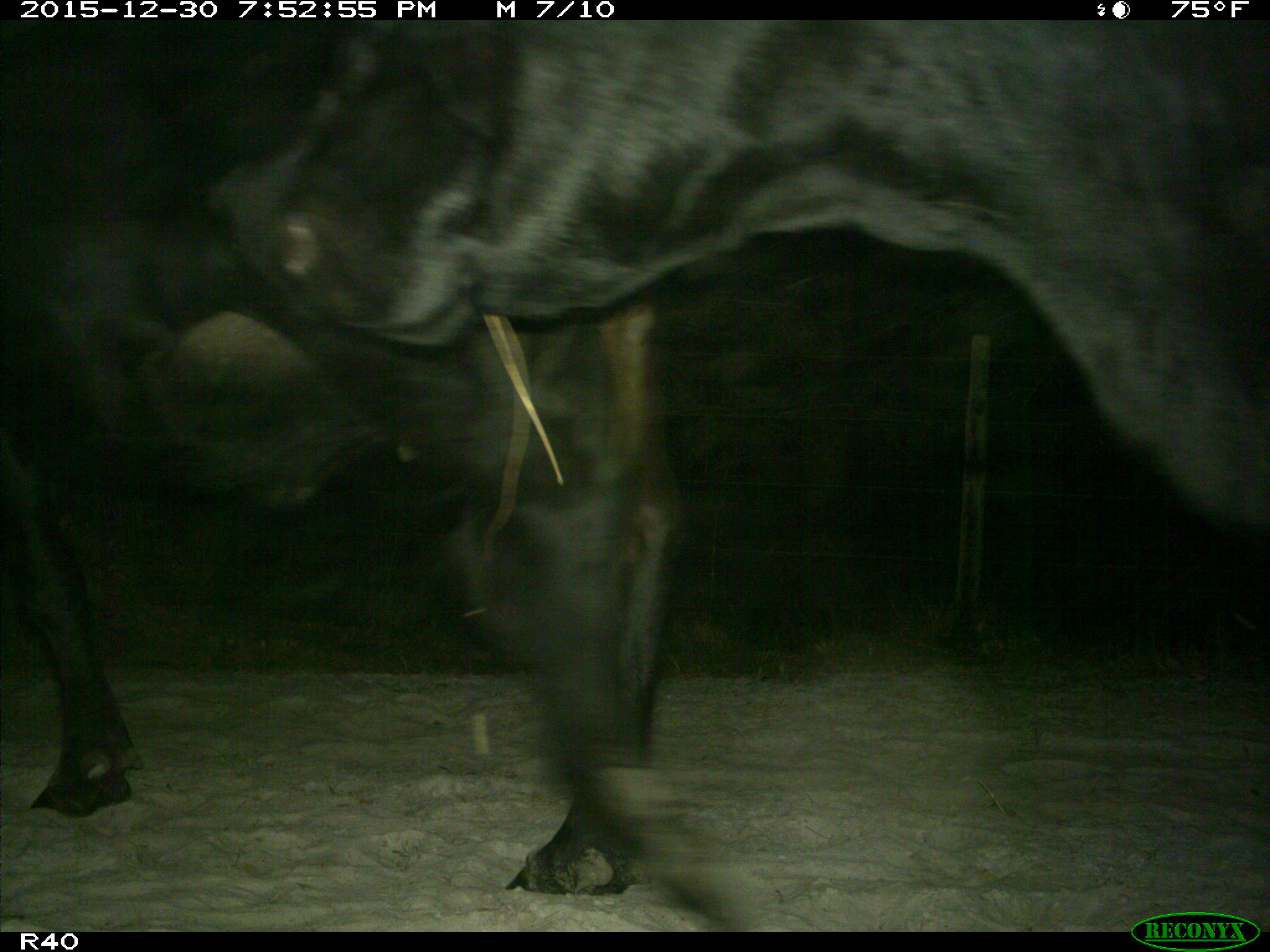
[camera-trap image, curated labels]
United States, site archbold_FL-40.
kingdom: Animalia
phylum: Chordata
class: Mammalia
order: Artiodactyla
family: Bovidae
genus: Bos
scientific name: Bos taurus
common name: domestic cow